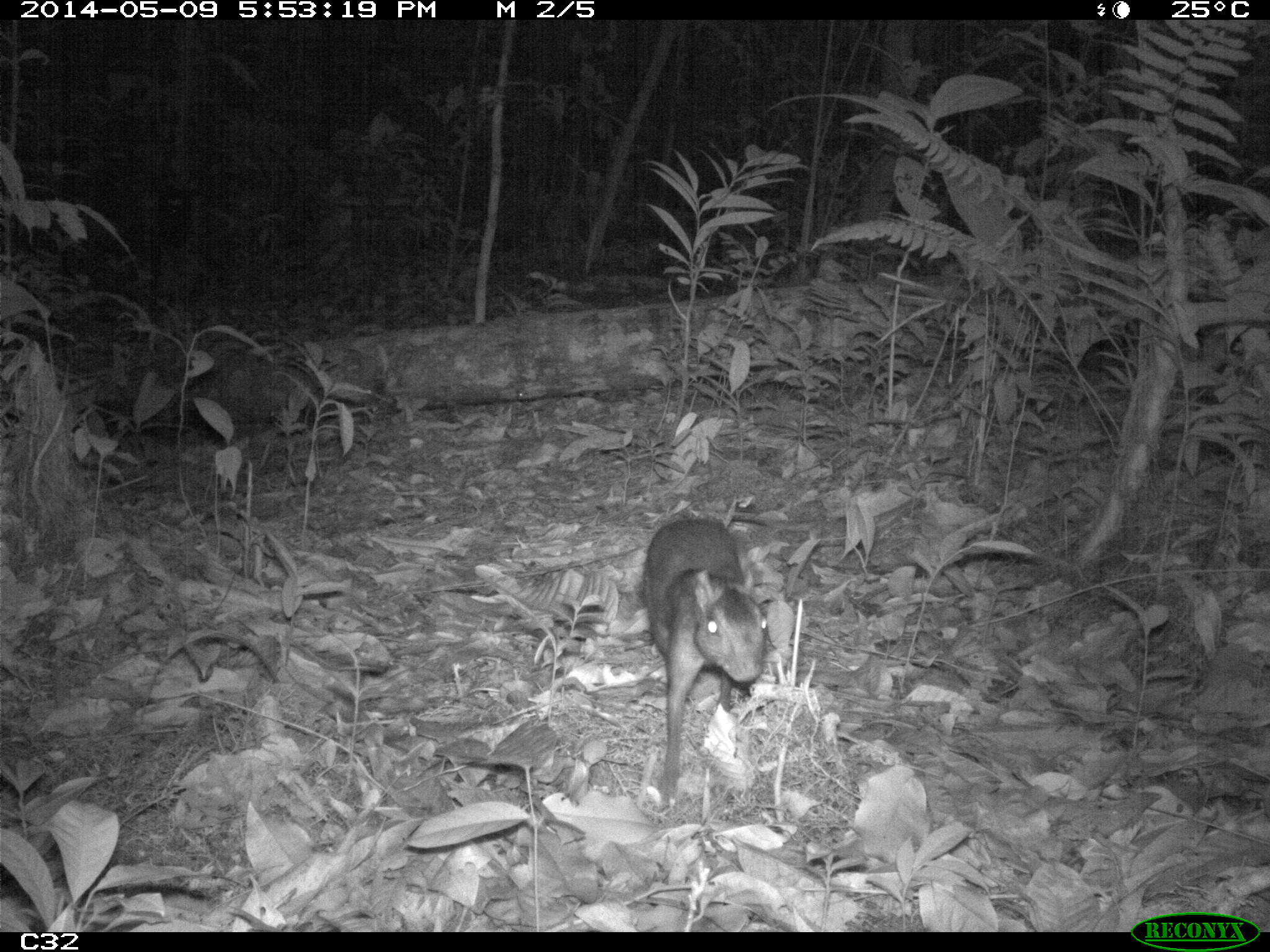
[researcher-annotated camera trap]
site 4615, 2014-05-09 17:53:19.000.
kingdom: Animalia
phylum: Chordata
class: Mammalia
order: Rodentia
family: Dasyproctidae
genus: Myoprocta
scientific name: Myoprocta pratti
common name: green acouchi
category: myoprocta pratii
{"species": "myoprocta pratii (green acouchi) (Myoprocta pratti)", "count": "2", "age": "adult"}